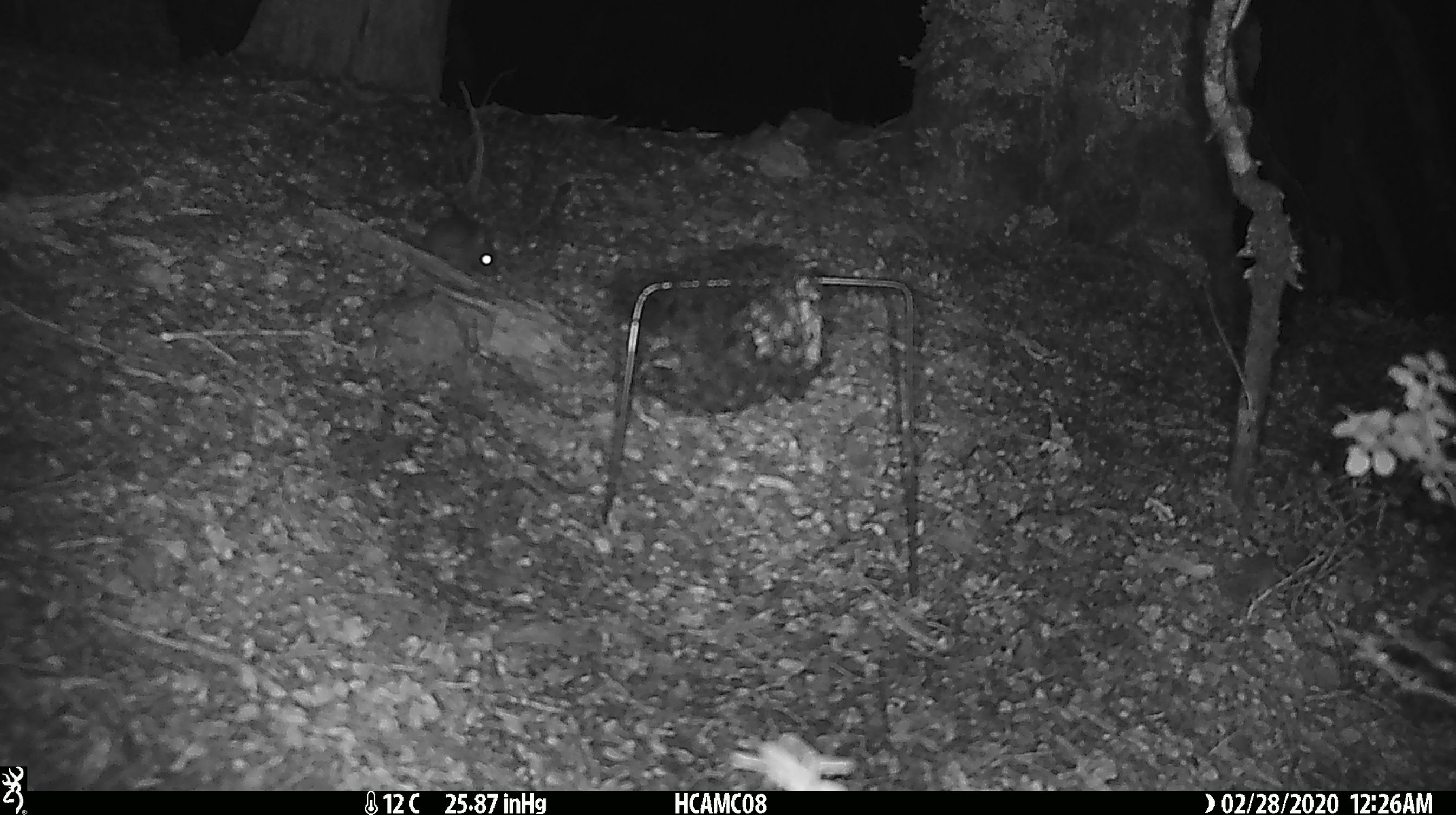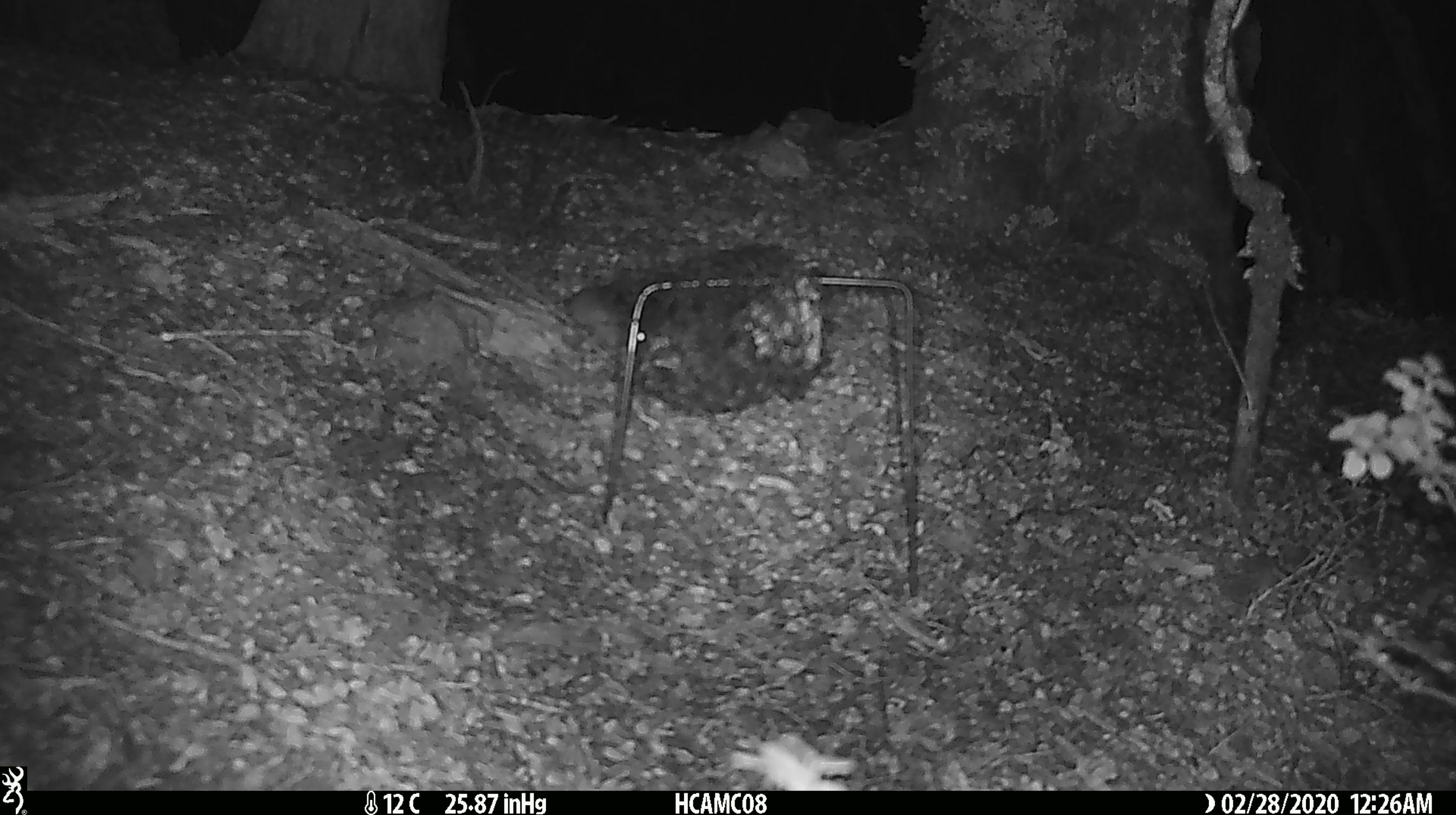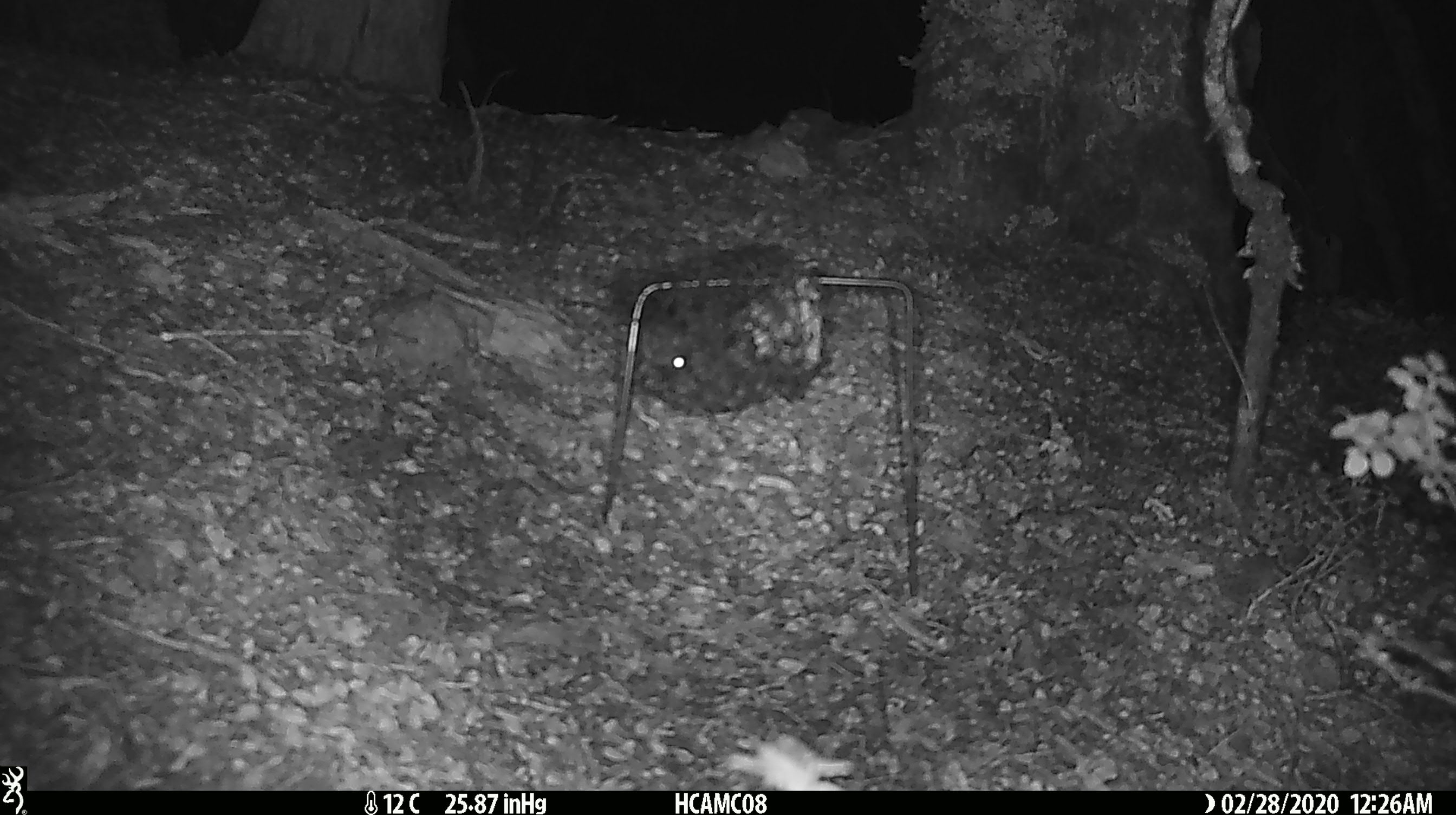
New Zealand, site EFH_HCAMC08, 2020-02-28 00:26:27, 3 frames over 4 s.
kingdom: Animalia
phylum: Chordata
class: Mammalia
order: Rodentia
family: Muridae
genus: Mus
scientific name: Mus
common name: mouse